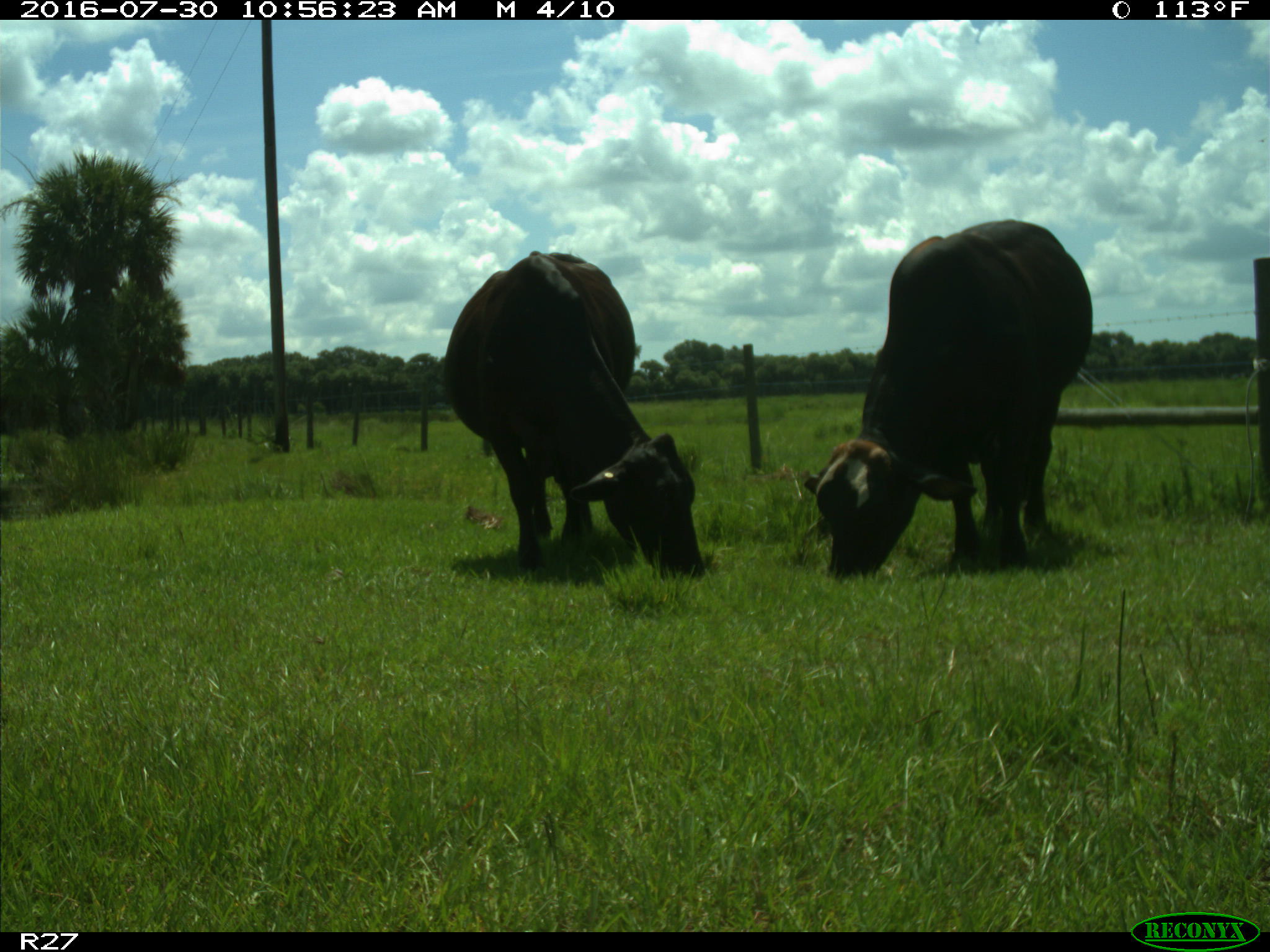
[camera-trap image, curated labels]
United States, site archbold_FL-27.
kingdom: Animalia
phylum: Chordata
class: Mammalia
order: Artiodactyla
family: Bovidae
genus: Bos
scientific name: Bos taurus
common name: domestic cow